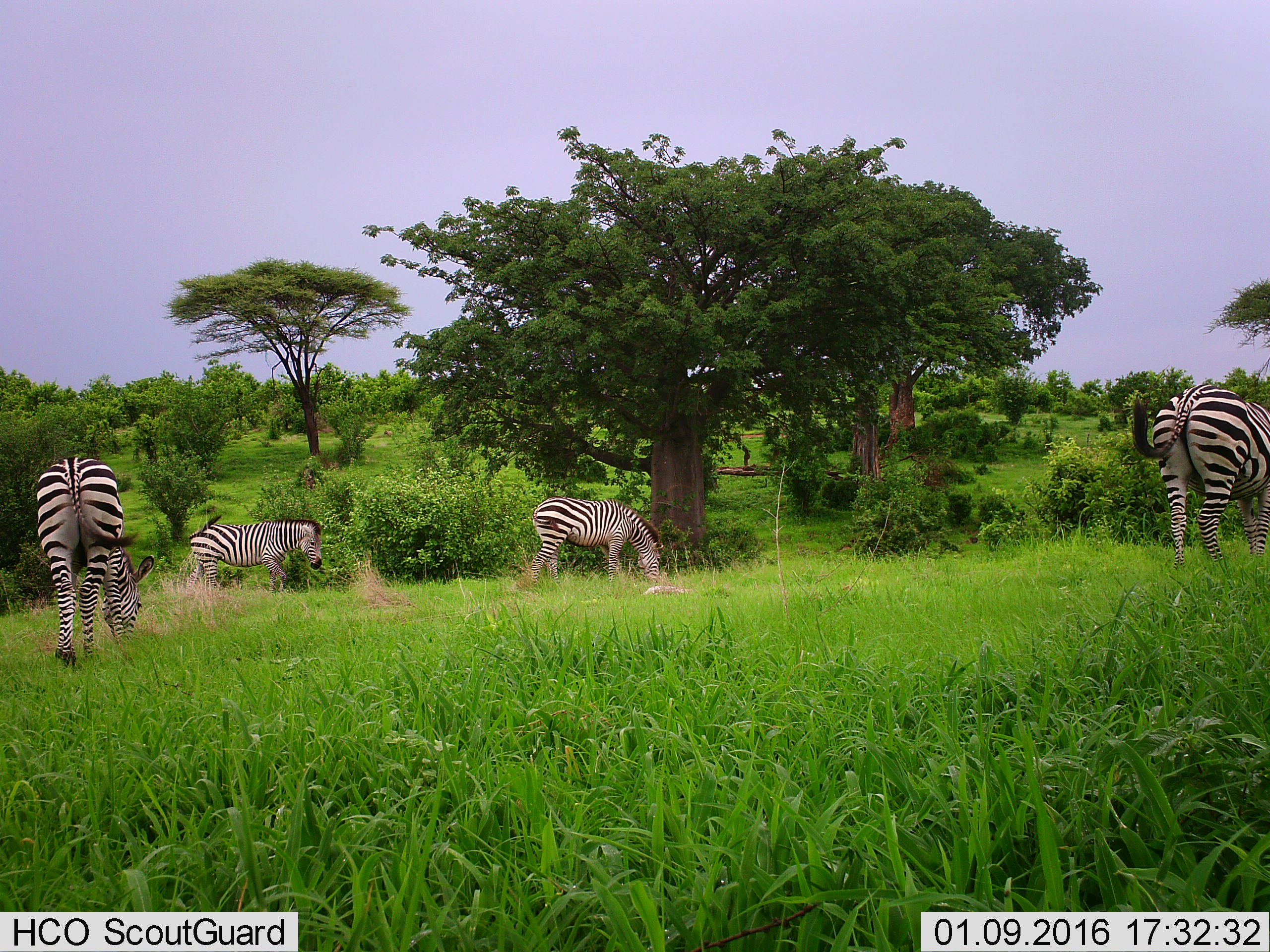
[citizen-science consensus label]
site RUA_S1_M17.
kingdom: Animalia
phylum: Chordata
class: Mammalia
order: Perissodactyla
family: Equidae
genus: Equus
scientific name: Equus quagga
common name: plains zebra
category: zebraplains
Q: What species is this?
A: Zebraplains (plains zebra) (Equus quagga).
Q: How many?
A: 4.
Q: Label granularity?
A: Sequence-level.